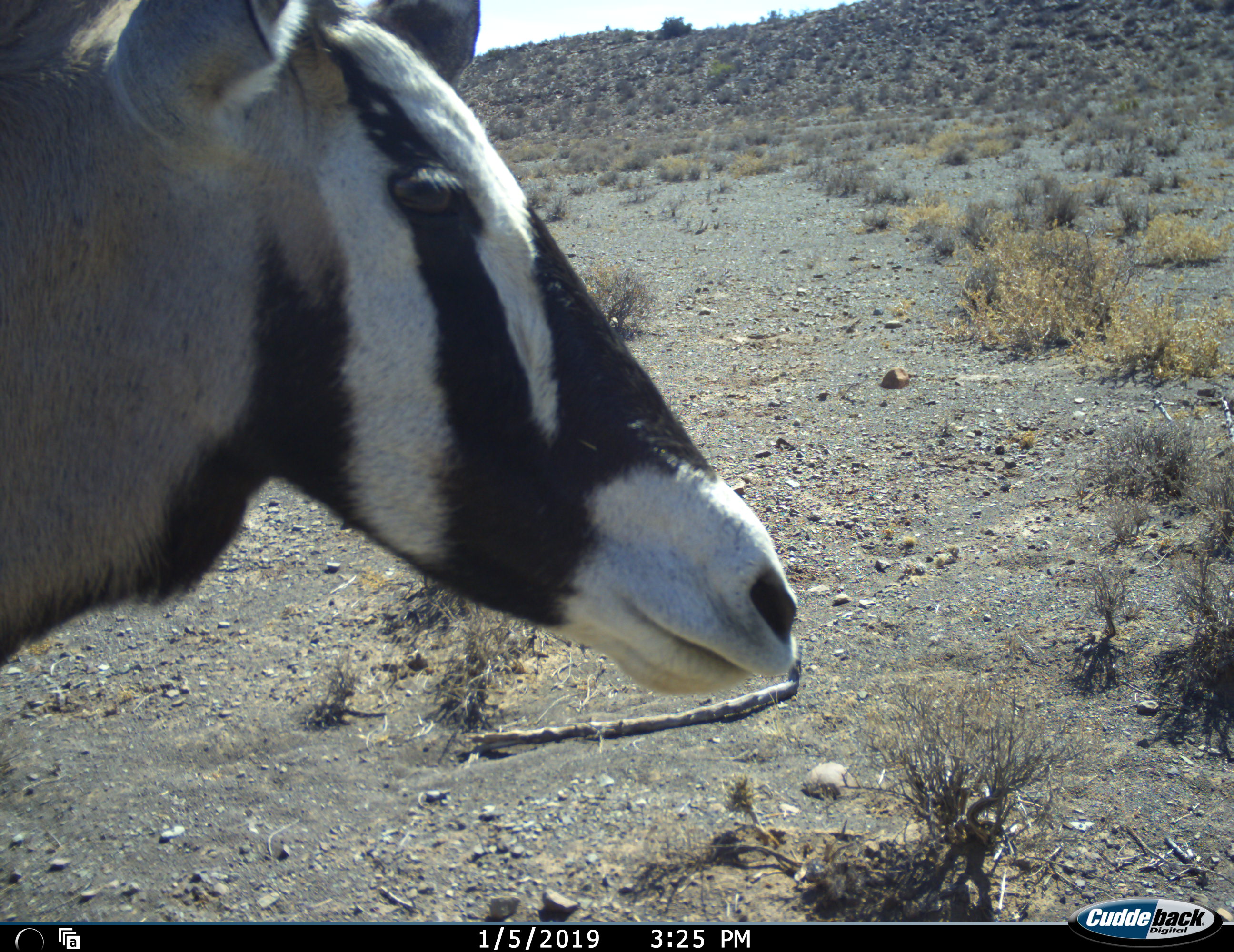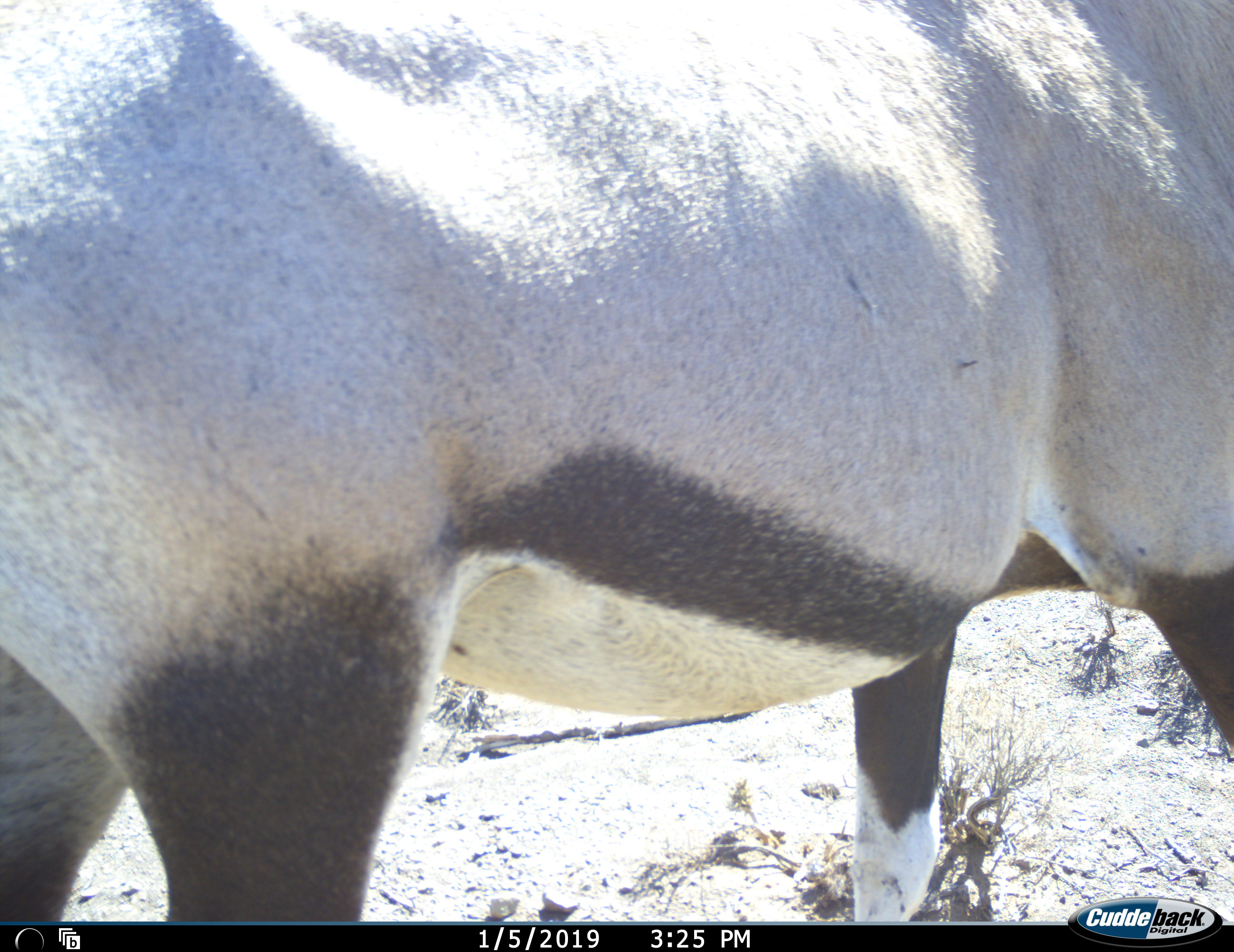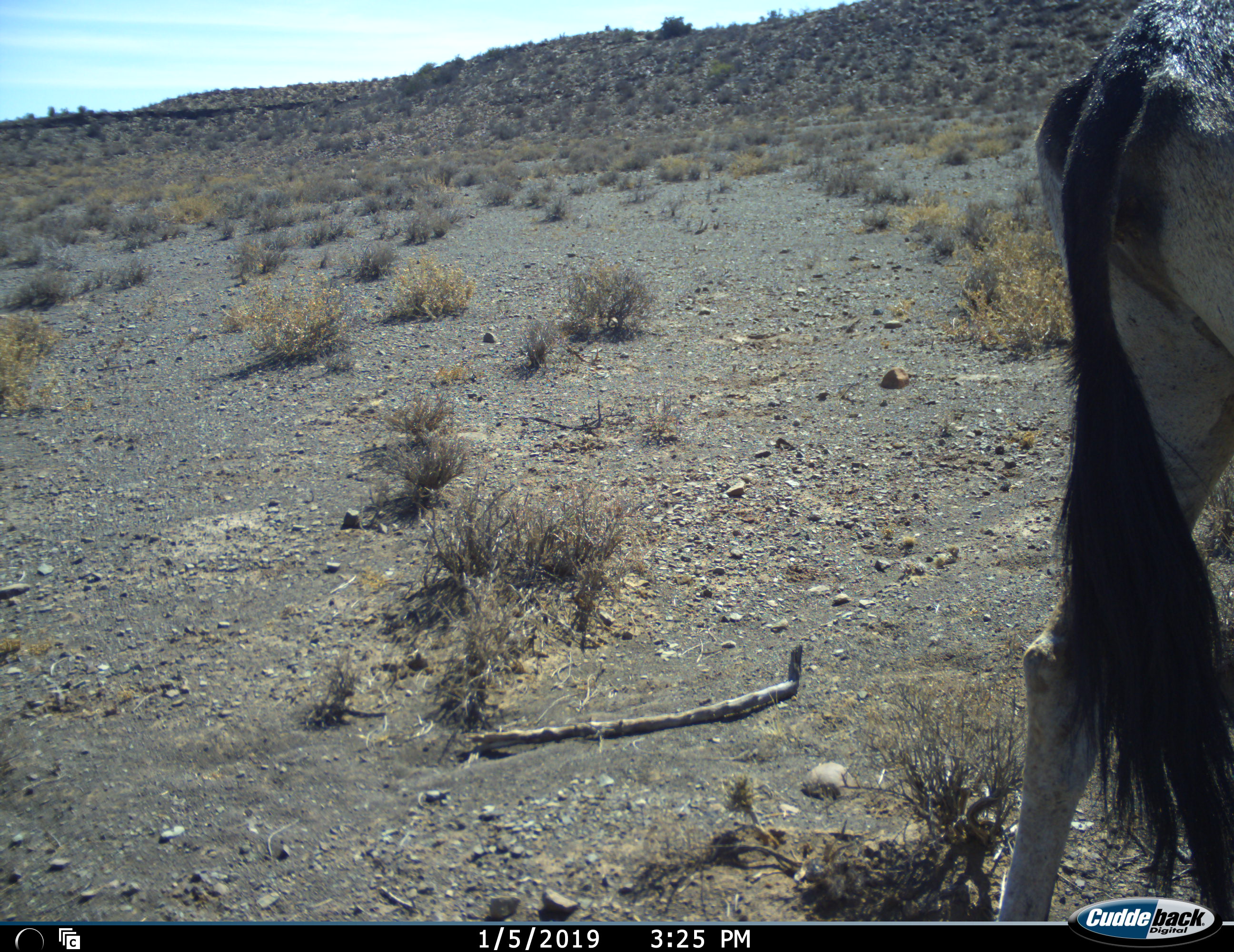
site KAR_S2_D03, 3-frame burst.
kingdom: Animalia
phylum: Chordata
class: Mammalia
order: Artiodactyla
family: Bovidae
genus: Oryx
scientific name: Oryx gazella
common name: gemsbok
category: oryx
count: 1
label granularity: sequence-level